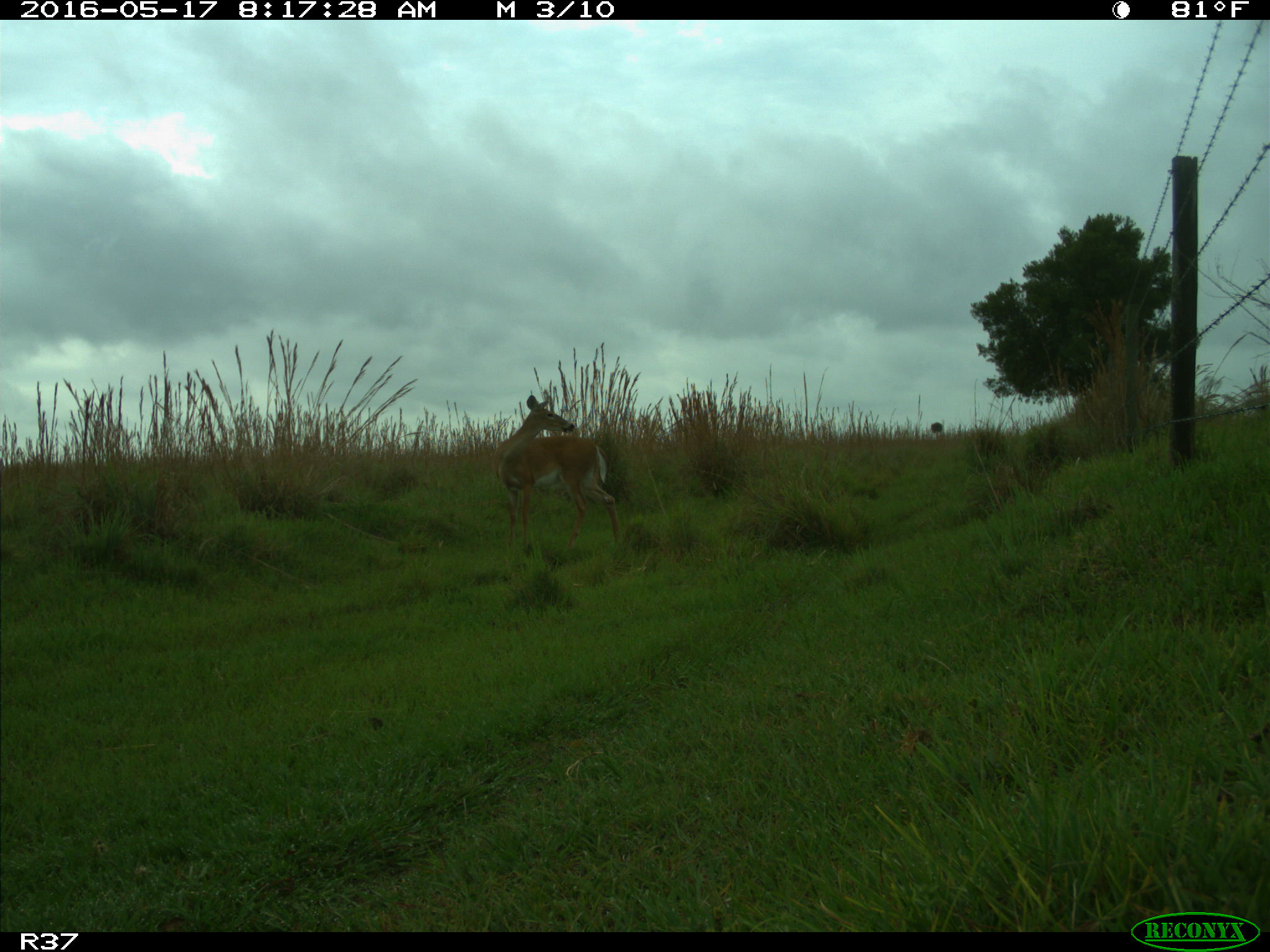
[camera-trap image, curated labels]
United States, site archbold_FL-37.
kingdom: Animalia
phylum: Chordata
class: Mammalia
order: Artiodactyla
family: Cervidae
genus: Odocoileus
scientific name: Odocoileus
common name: deer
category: unidentified deer